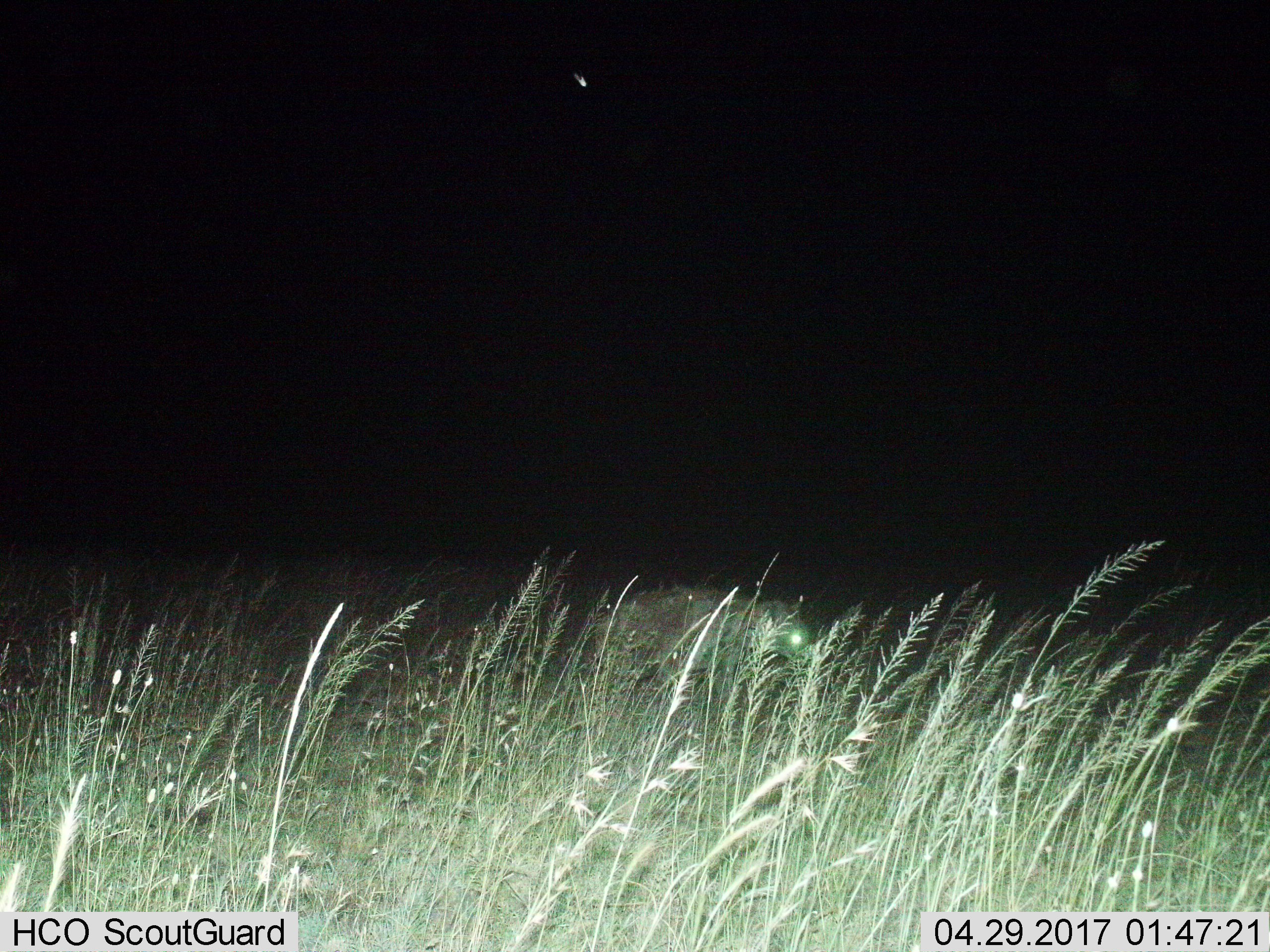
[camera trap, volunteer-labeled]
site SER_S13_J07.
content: unidentified animal